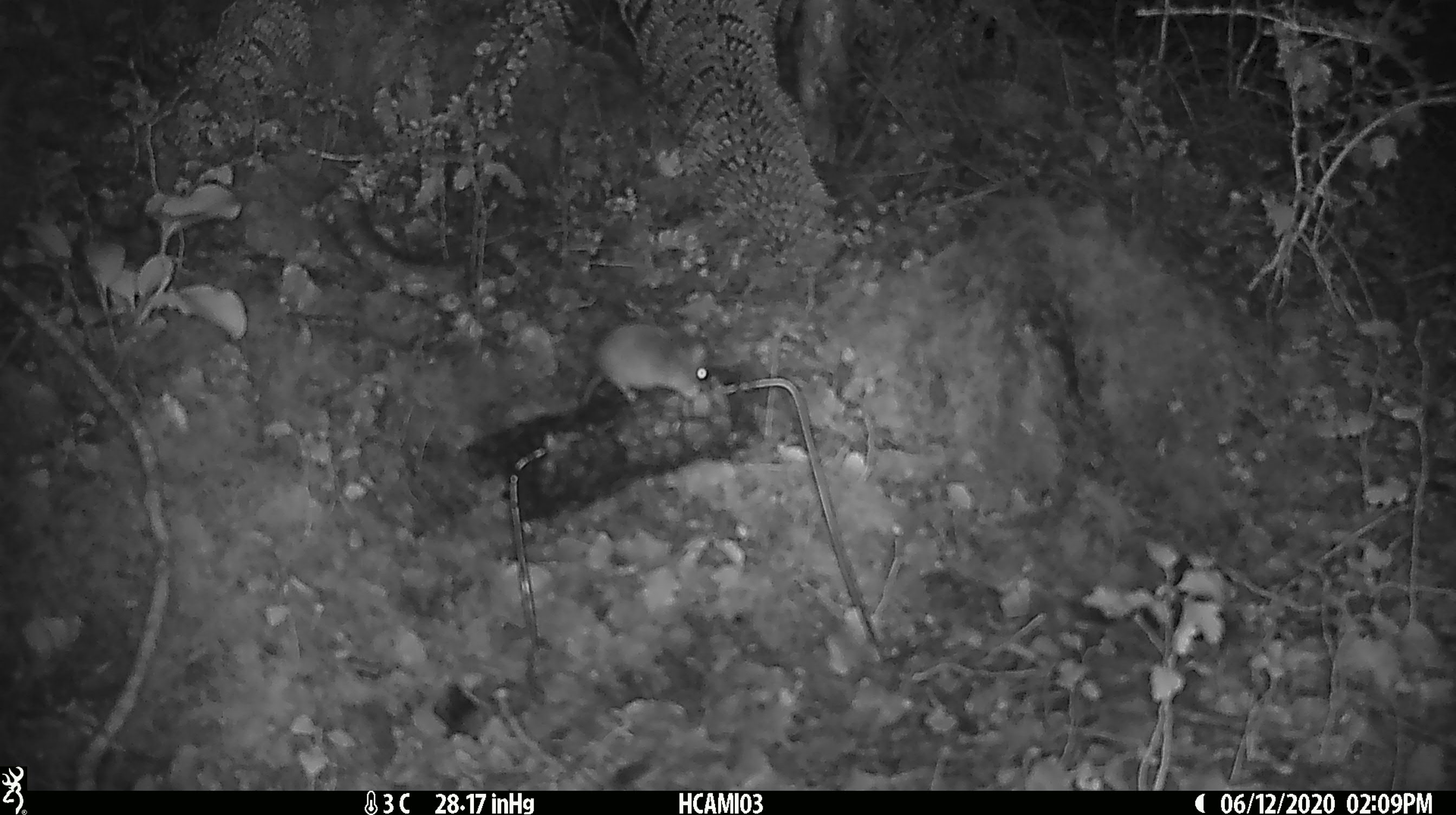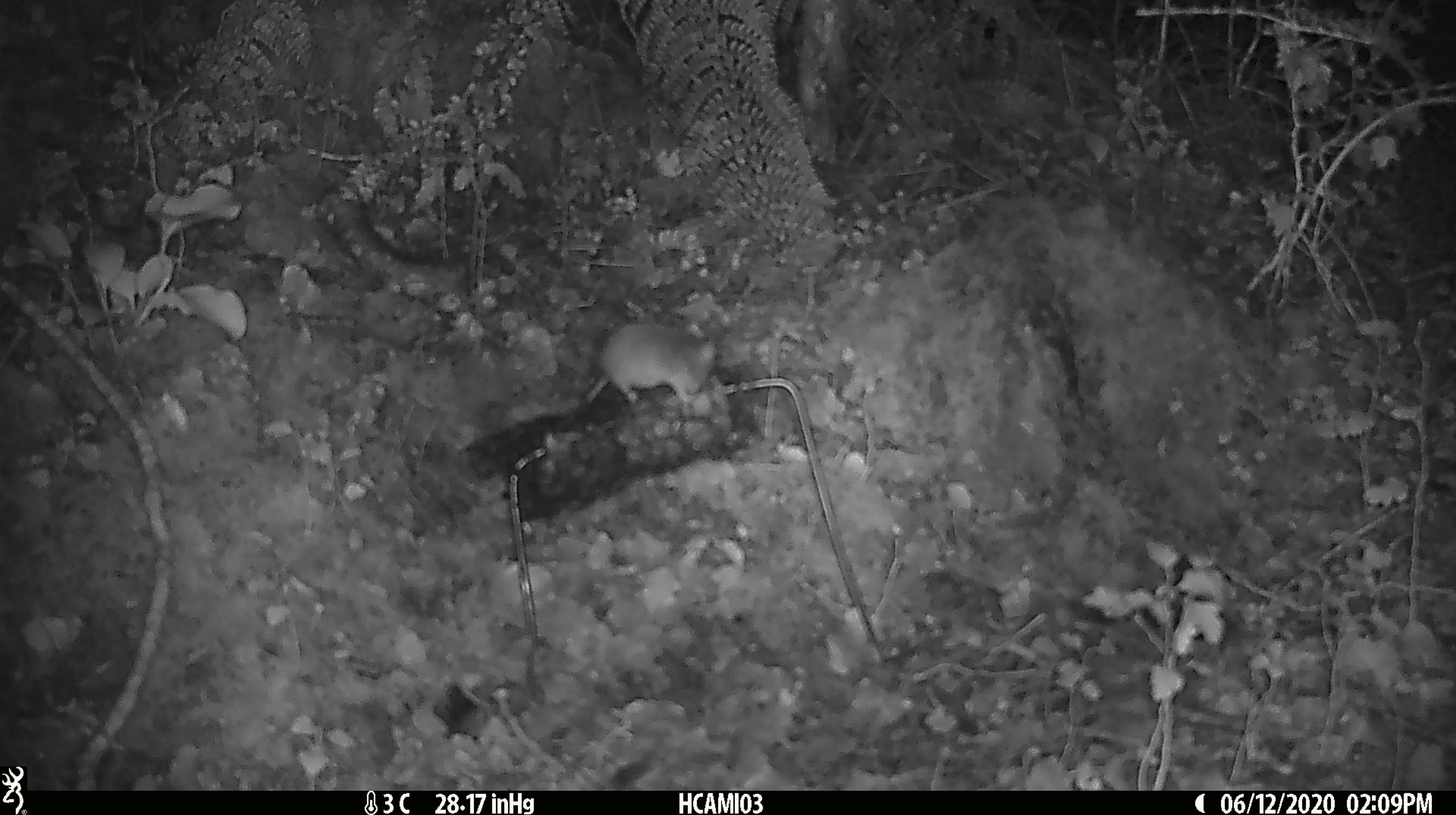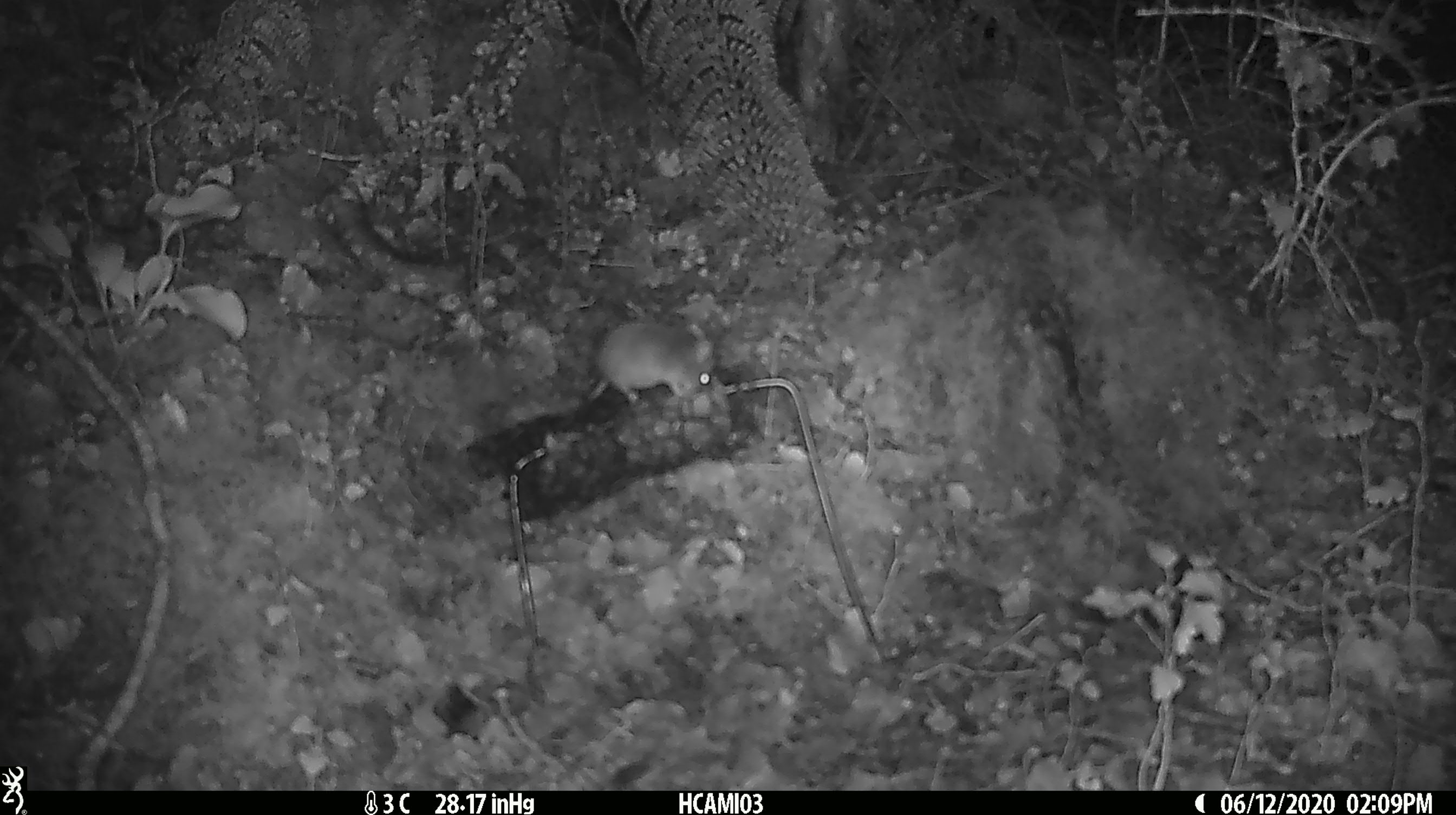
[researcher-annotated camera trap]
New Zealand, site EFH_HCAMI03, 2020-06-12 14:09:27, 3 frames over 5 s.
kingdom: Animalia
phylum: Chordata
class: Mammalia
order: Rodentia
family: Muridae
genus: Mus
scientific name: Mus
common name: mouse